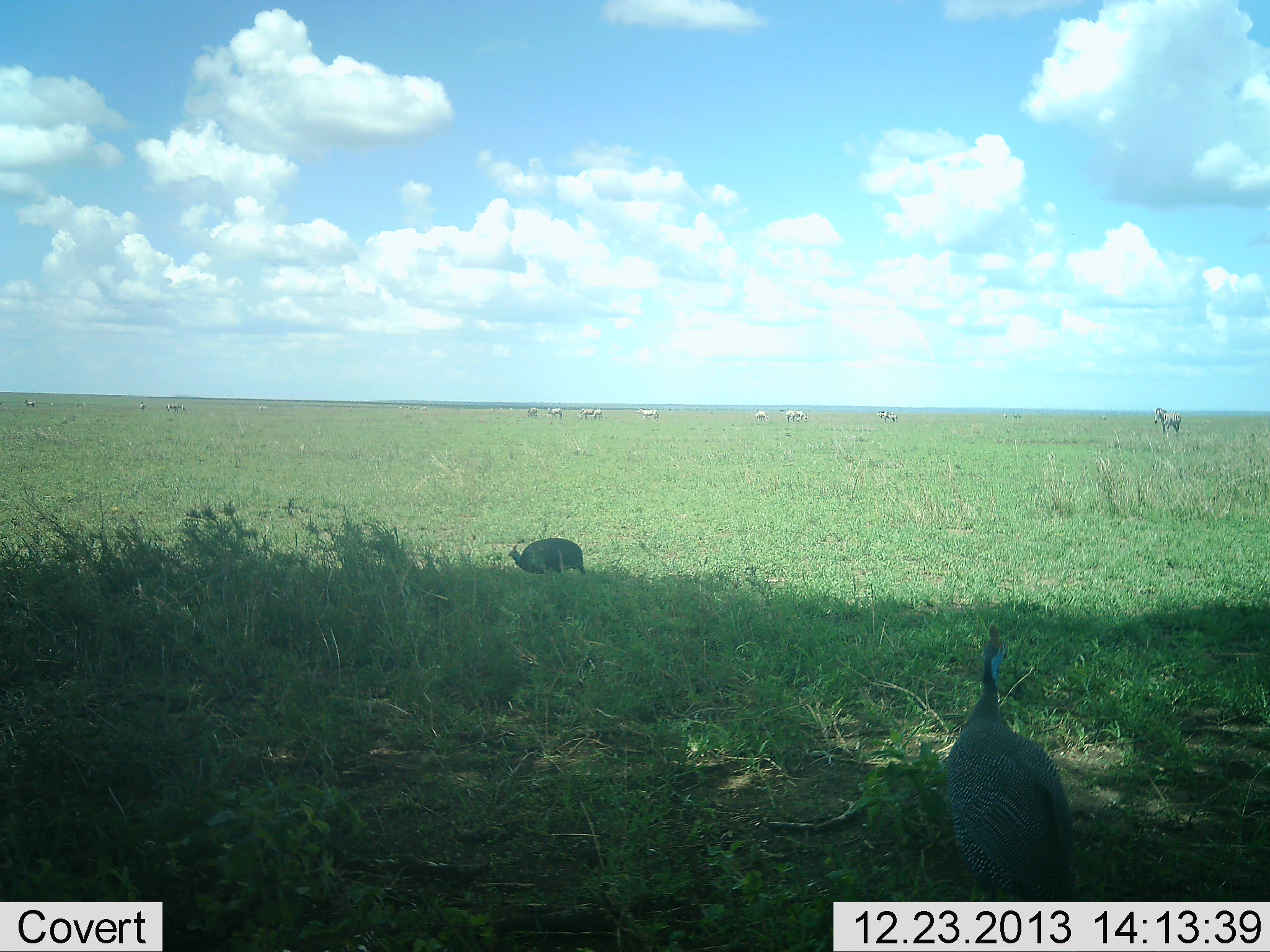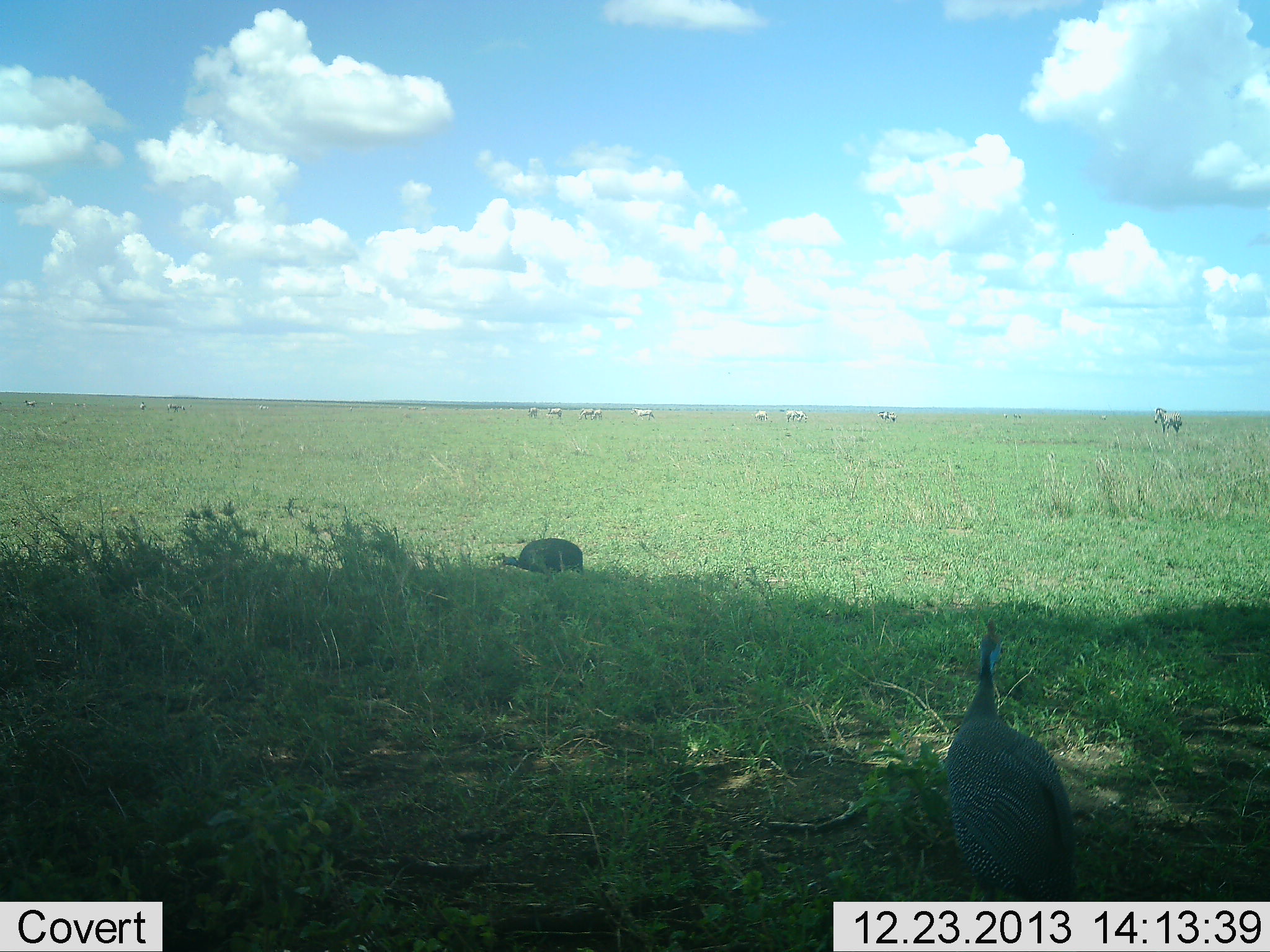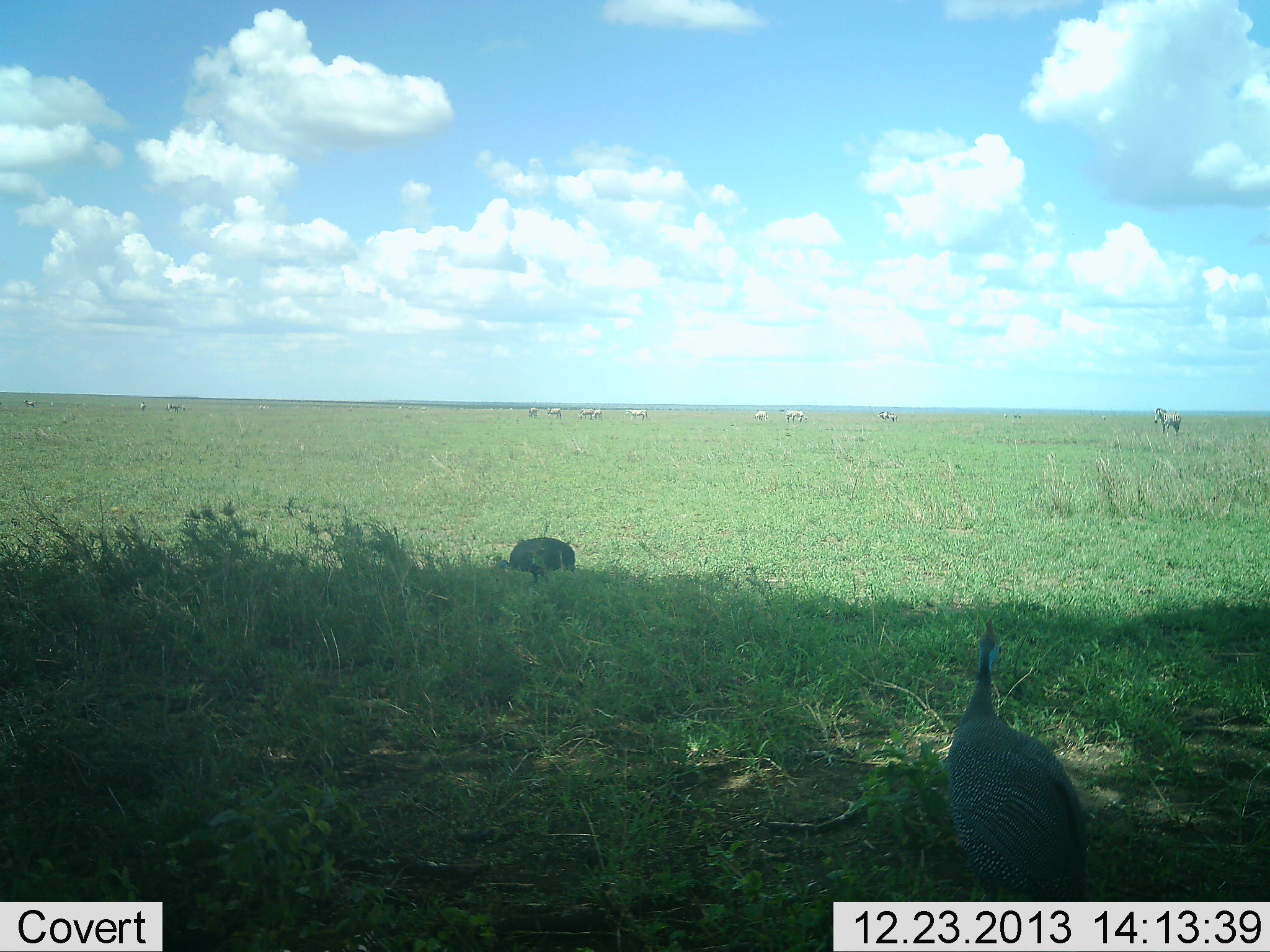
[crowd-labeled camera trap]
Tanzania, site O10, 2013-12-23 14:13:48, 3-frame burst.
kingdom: Animalia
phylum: Chordata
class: Aves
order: Galliformes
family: Numididae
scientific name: Numididae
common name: guinea fowl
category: guineafowl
Guineafowl (guinea fowl) (Numididae), count 2. Behavior (volunteer vote fractions): standing 72%, resting 0%, moving 17%, interacting 0%. Young present (vote fraction): 0%. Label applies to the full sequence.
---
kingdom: Animalia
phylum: Chordata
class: Mammalia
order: Perissodactyla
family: Equidae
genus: Equus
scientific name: Equus quagga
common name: plains zebra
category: zebra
Zebra (plains zebra) (Equus quagga), count 10. Behavior (volunteer vote fractions): standing 80%, resting 10%, moving 40%, interacting 0%. Young present (vote fraction): 0%. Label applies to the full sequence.